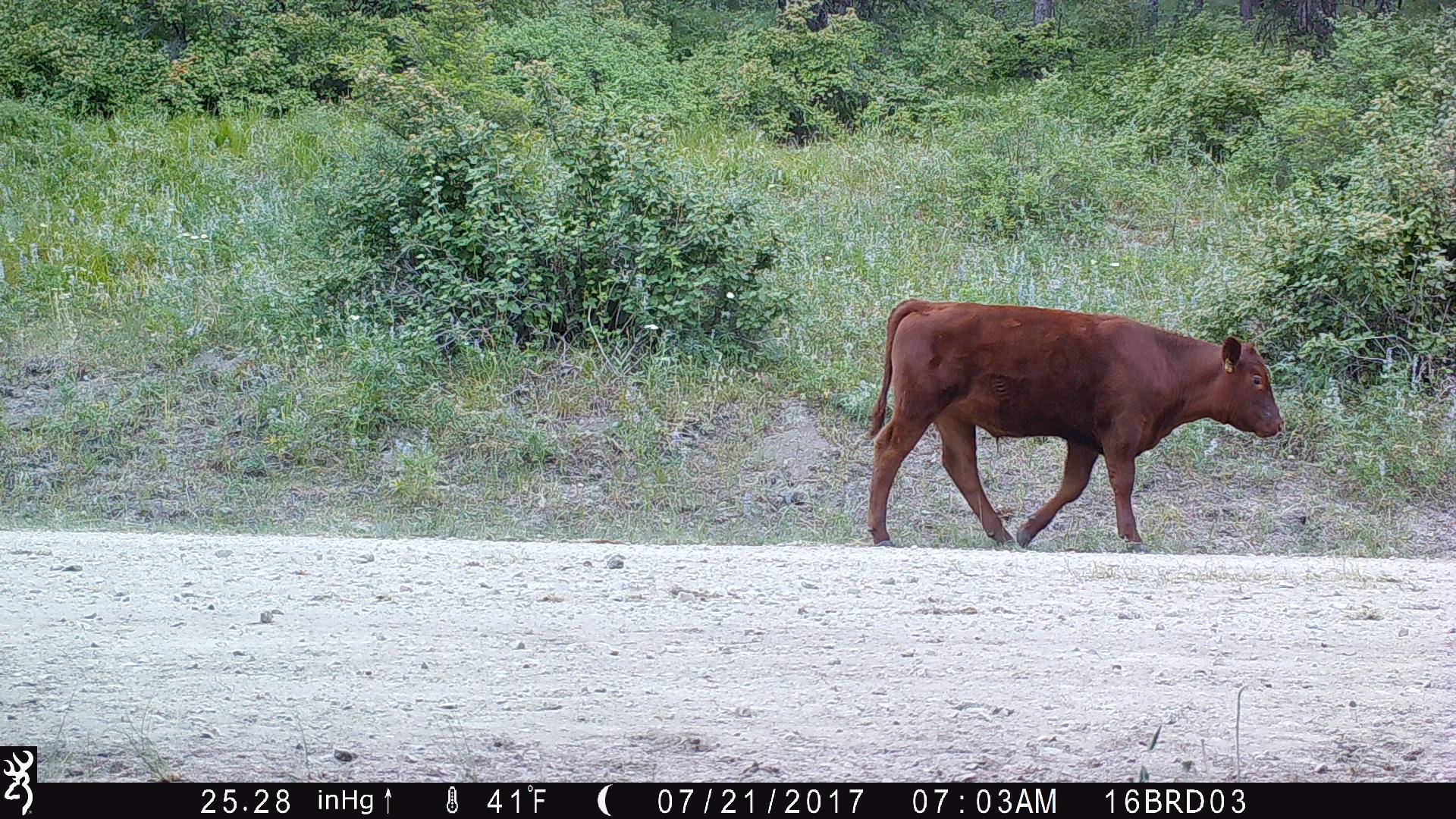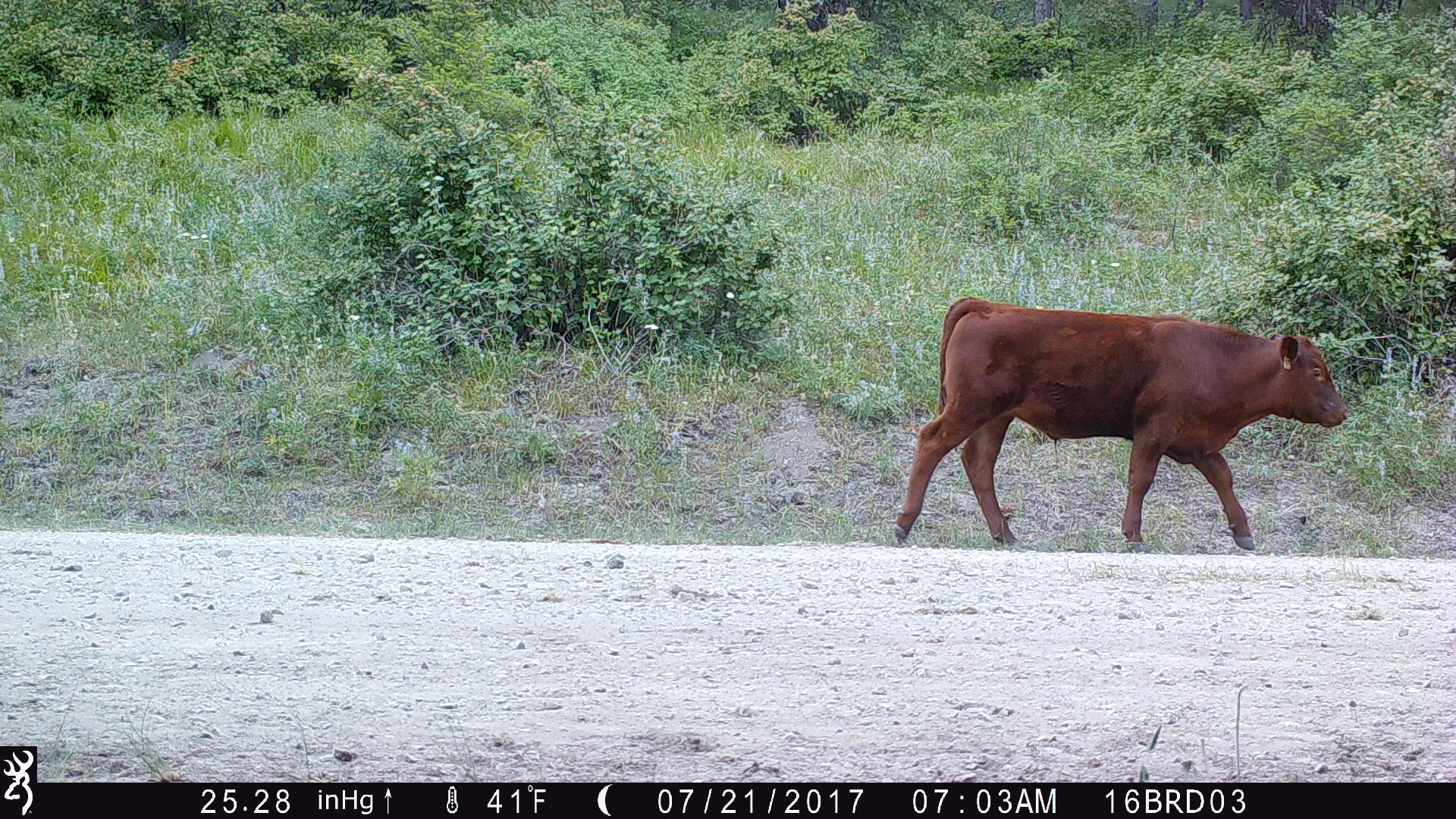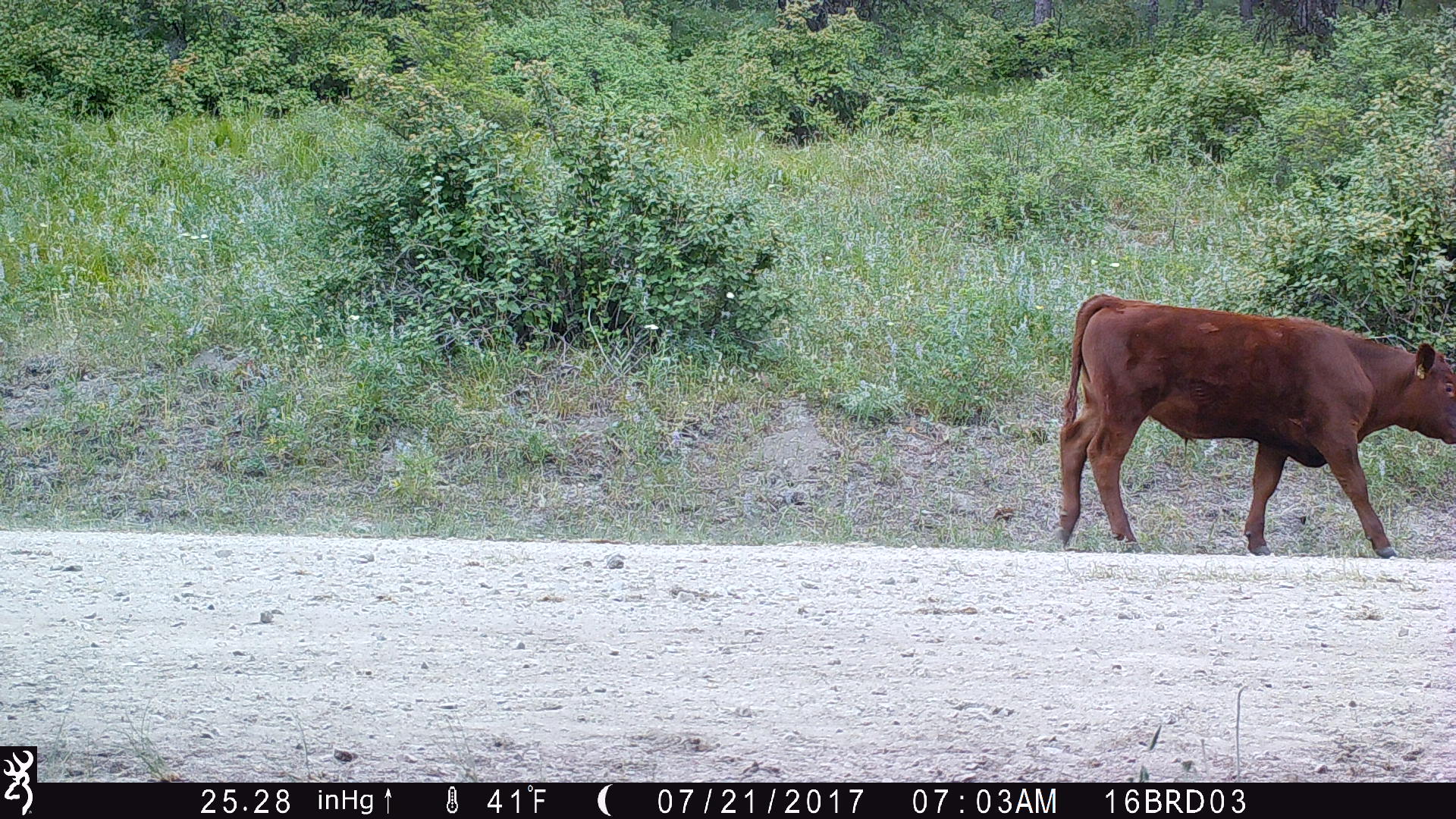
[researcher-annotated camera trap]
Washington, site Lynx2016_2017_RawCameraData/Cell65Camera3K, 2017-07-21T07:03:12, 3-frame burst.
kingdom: Animalia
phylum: Chordata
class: Mammalia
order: Artiodactyla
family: Bovidae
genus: Bos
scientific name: Bos taurus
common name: domestic cattle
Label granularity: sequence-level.